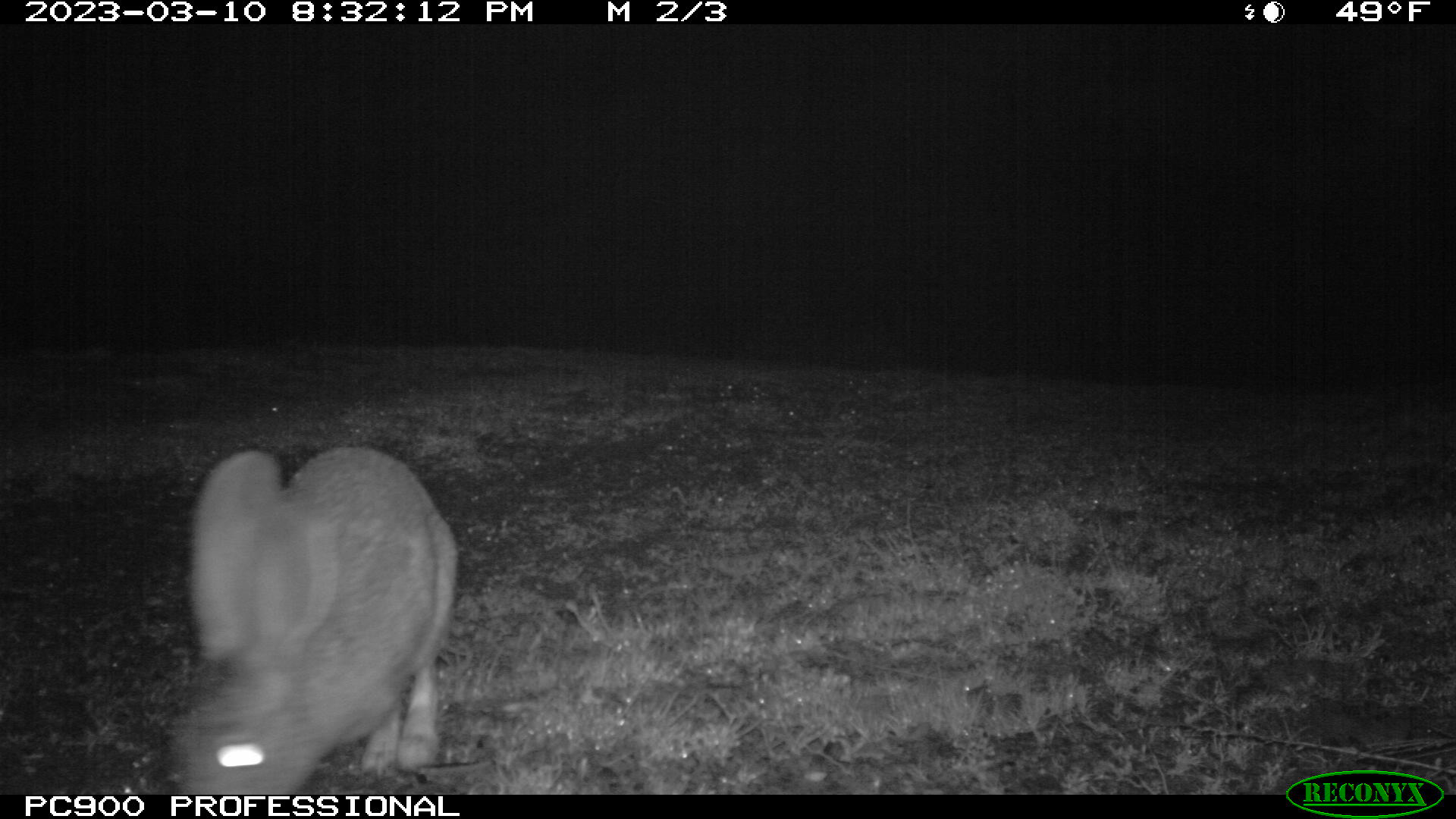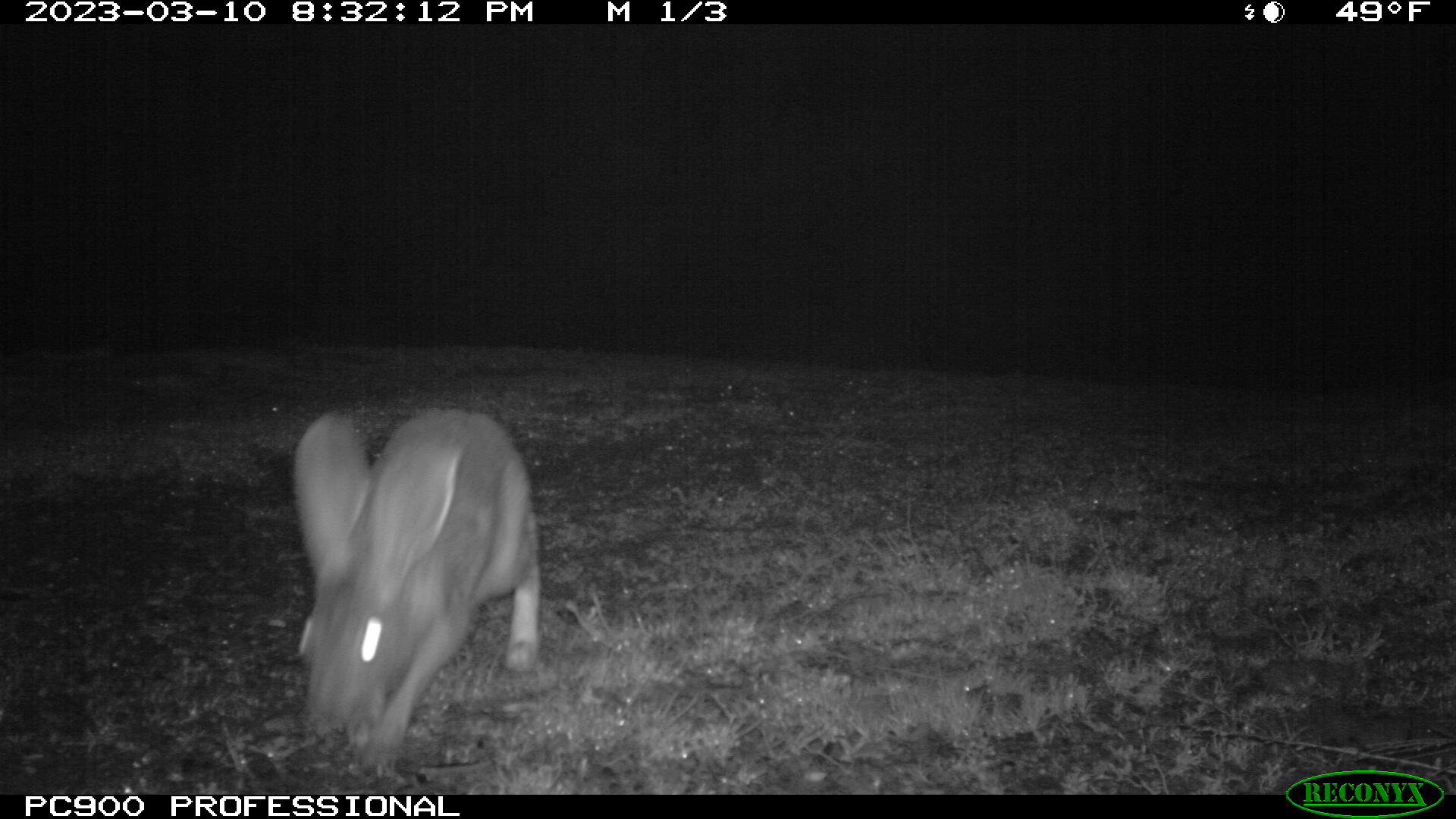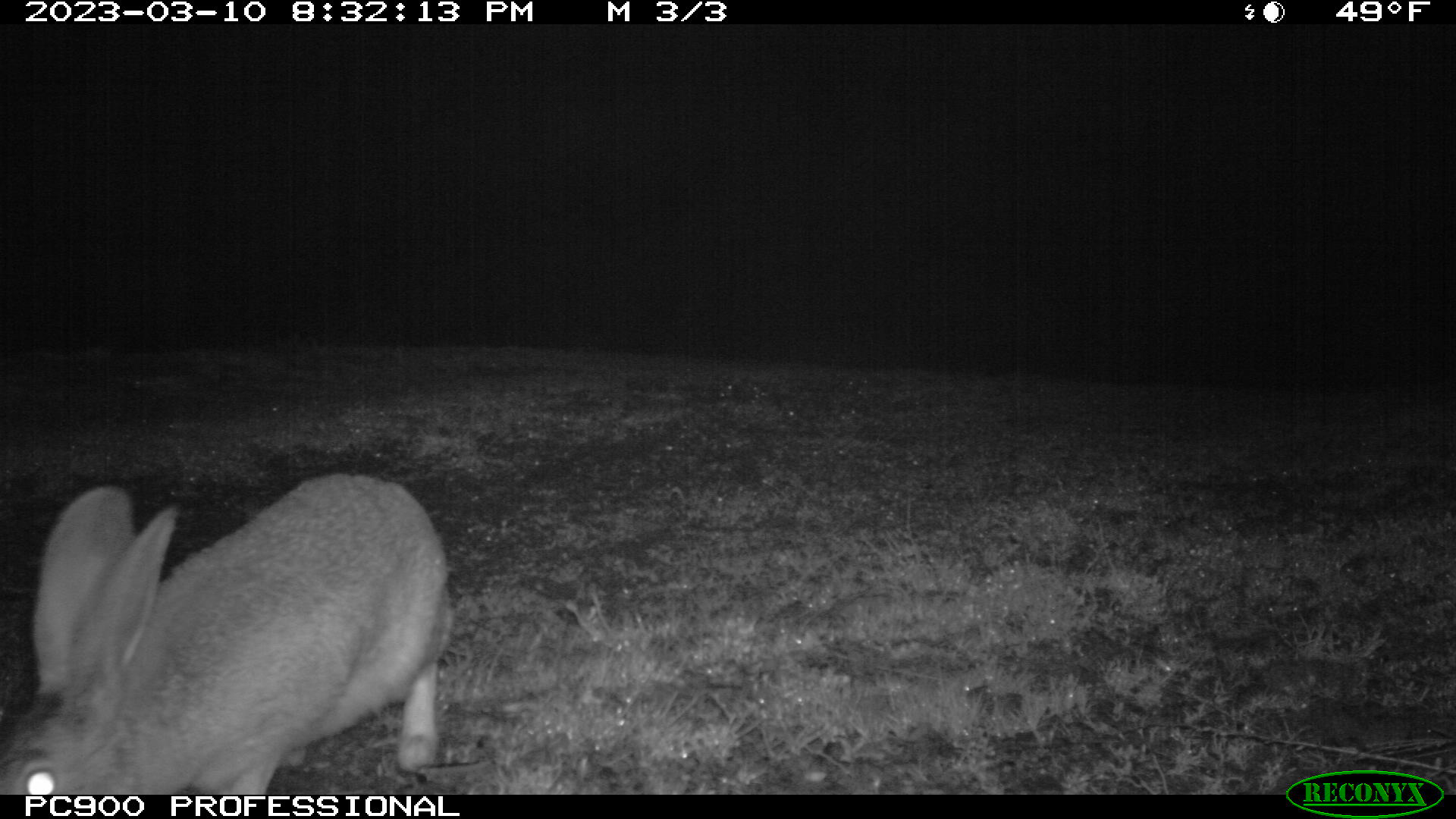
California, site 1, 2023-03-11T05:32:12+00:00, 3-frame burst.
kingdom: Animalia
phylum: Chordata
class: Mammalia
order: Lagomorpha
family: Leporidae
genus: Lepus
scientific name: Lepus californicus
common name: black-tailed jackrabbit